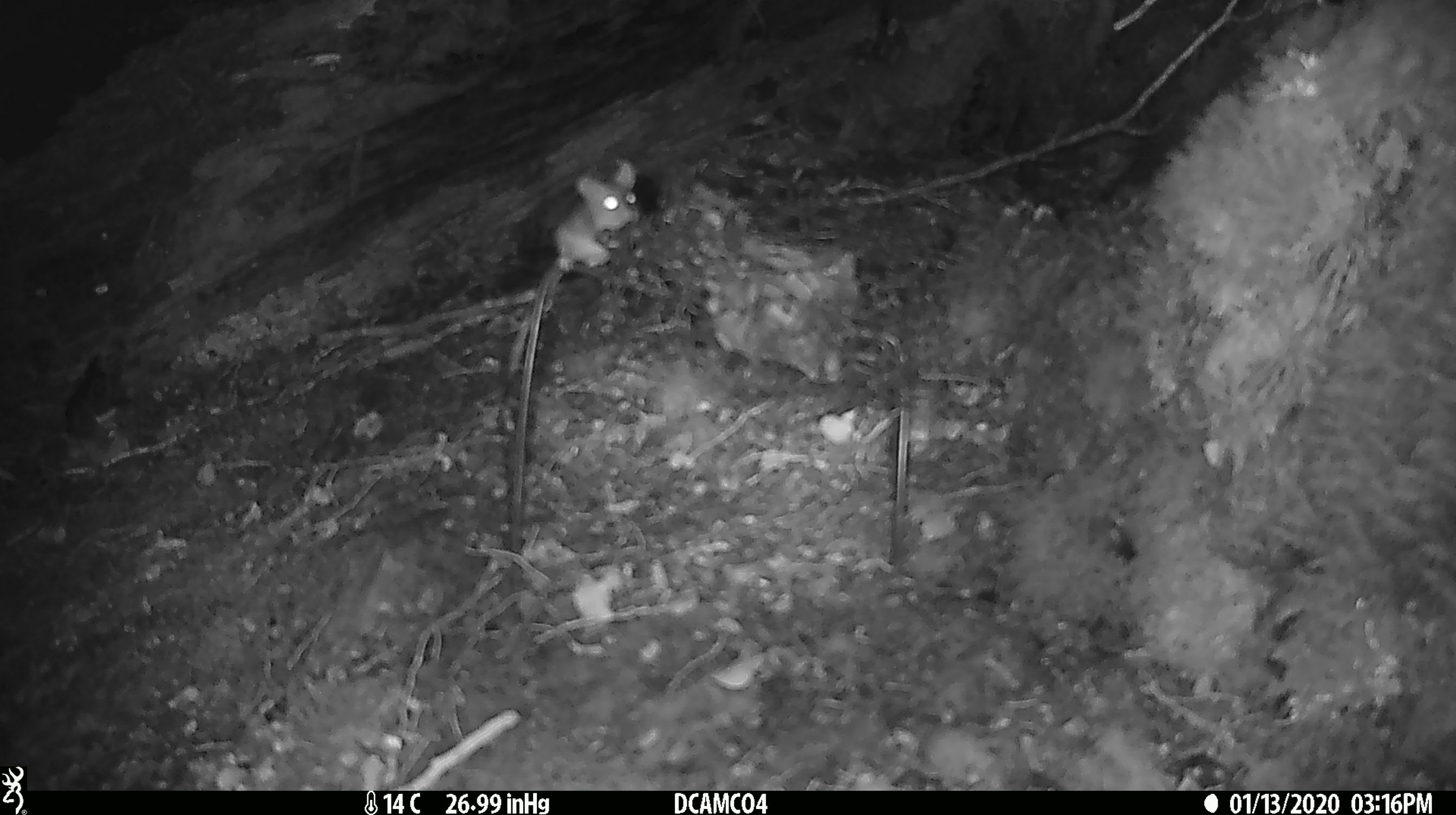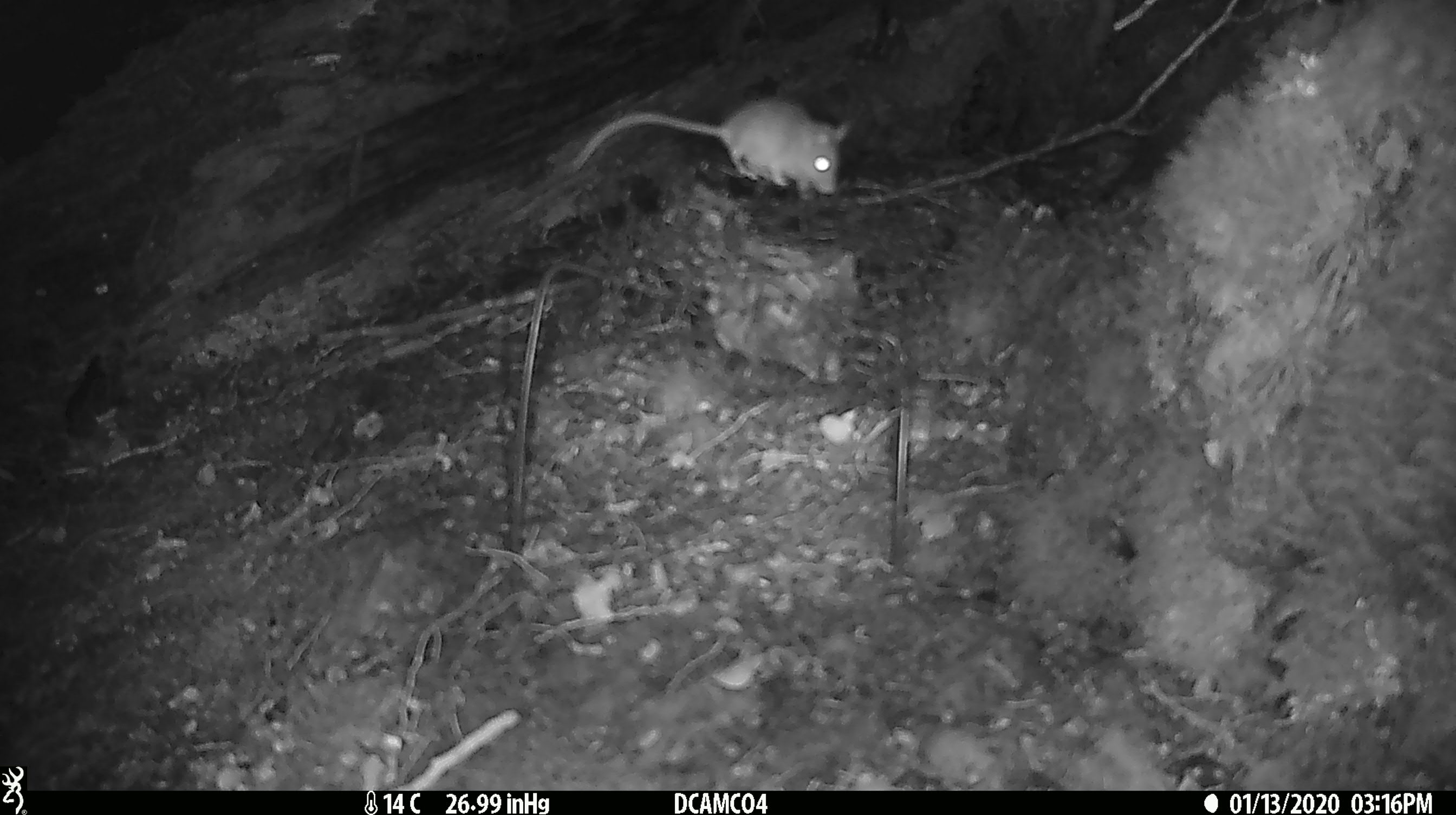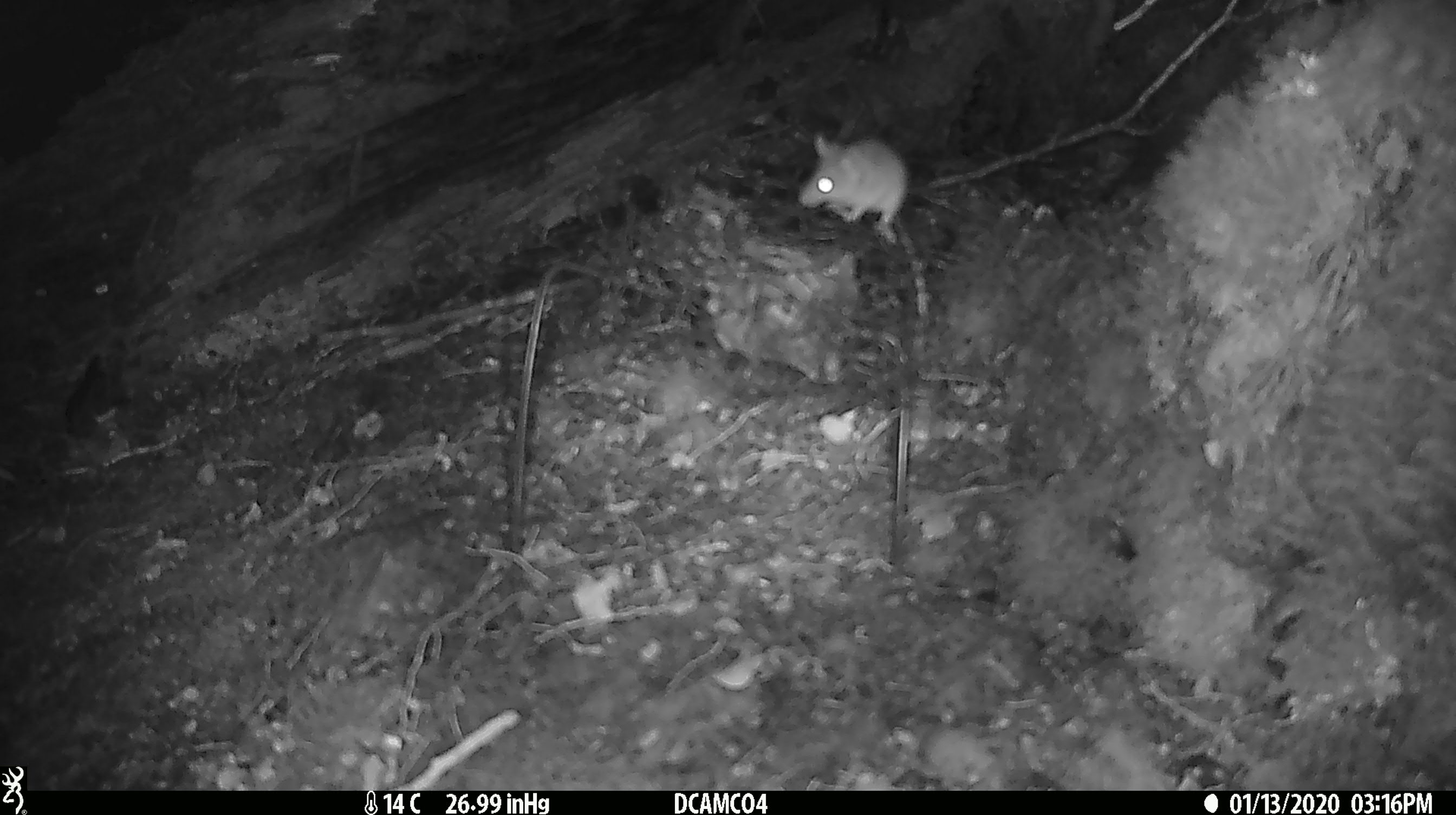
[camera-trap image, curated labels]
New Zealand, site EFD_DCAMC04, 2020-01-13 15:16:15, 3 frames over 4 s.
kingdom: Animalia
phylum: Chordata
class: Mammalia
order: Rodentia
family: Muridae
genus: Mus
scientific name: Mus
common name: mouse